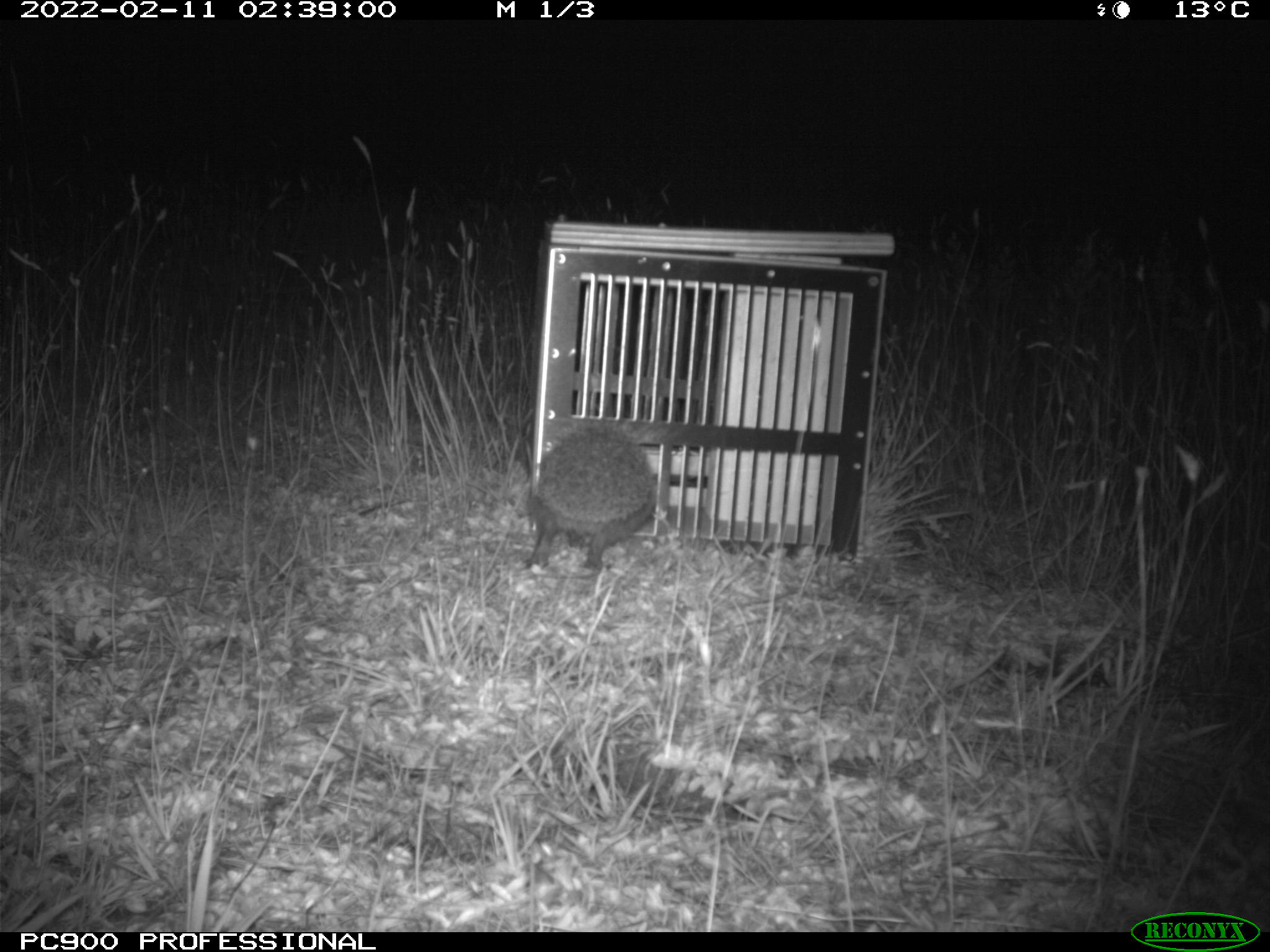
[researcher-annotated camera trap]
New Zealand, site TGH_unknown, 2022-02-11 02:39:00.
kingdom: Animalia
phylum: Chordata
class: Mammalia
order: Eulipotyphla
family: Erinaceidae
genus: Erinaceus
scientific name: Erinaceus europaeus europaeus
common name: european hedgehog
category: hedgehog